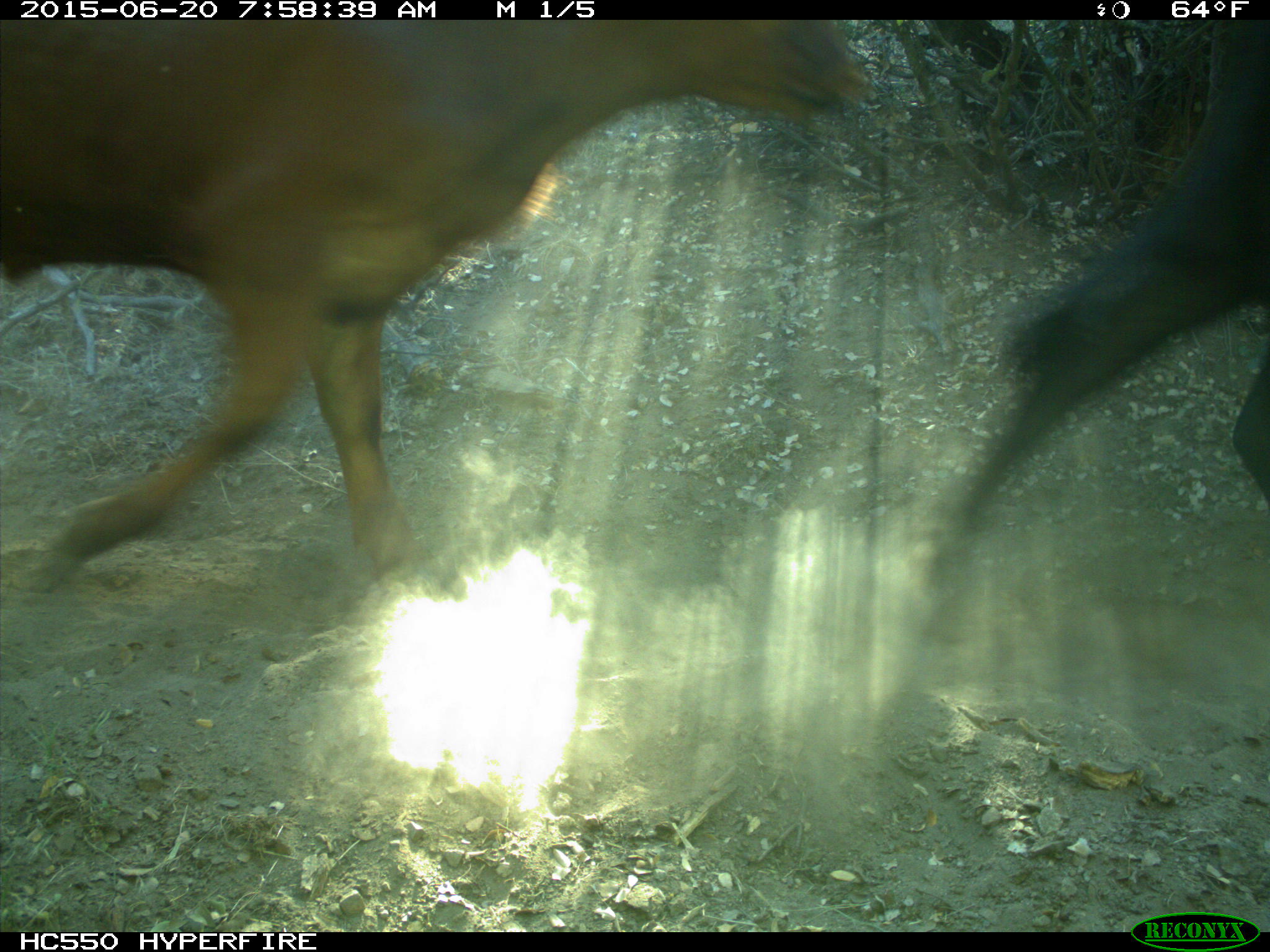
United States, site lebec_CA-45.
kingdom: Animalia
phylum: Chordata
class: Mammalia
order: Artiodactyla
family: Bovidae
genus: Bos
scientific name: Bos taurus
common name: domestic cow